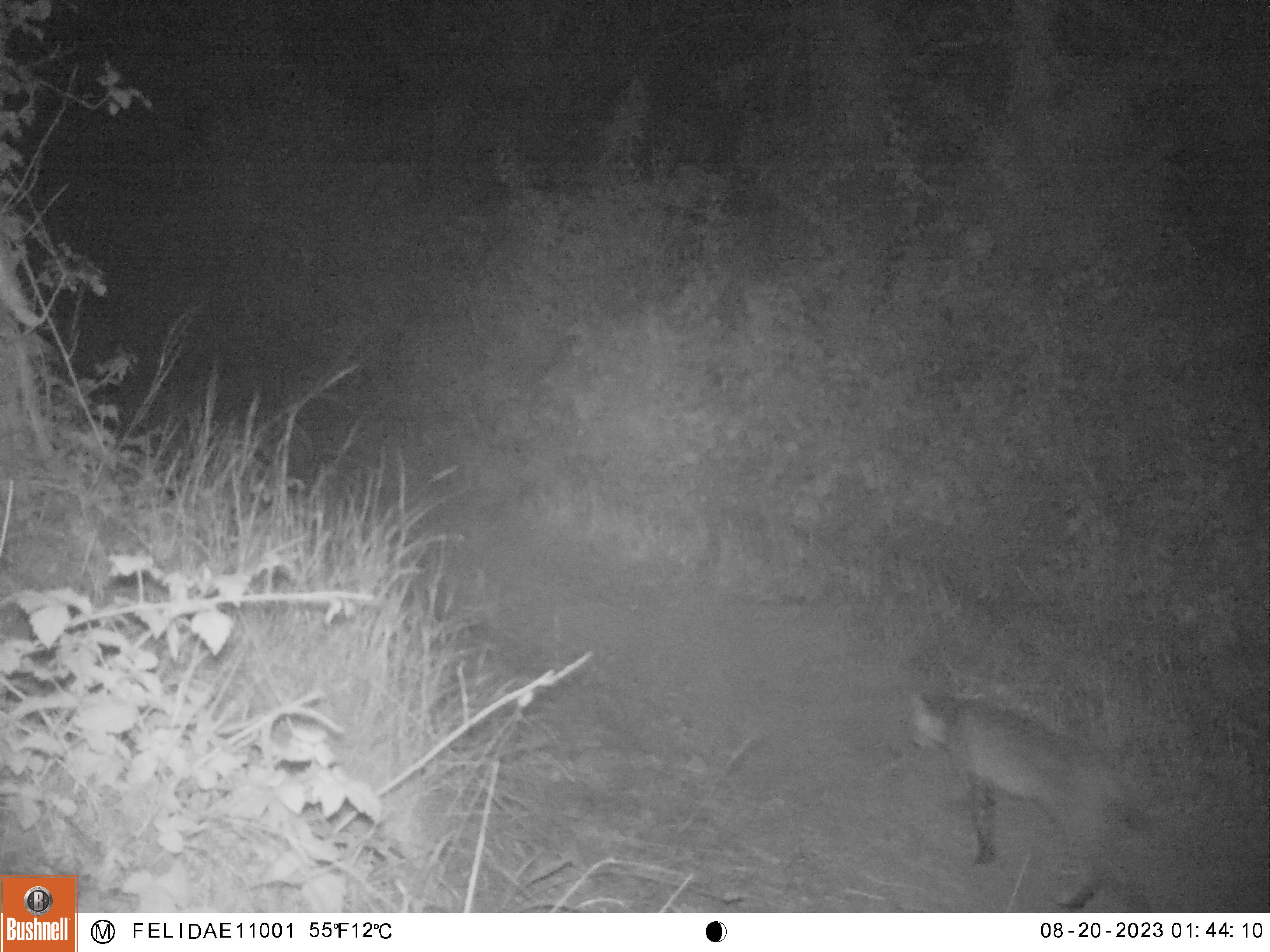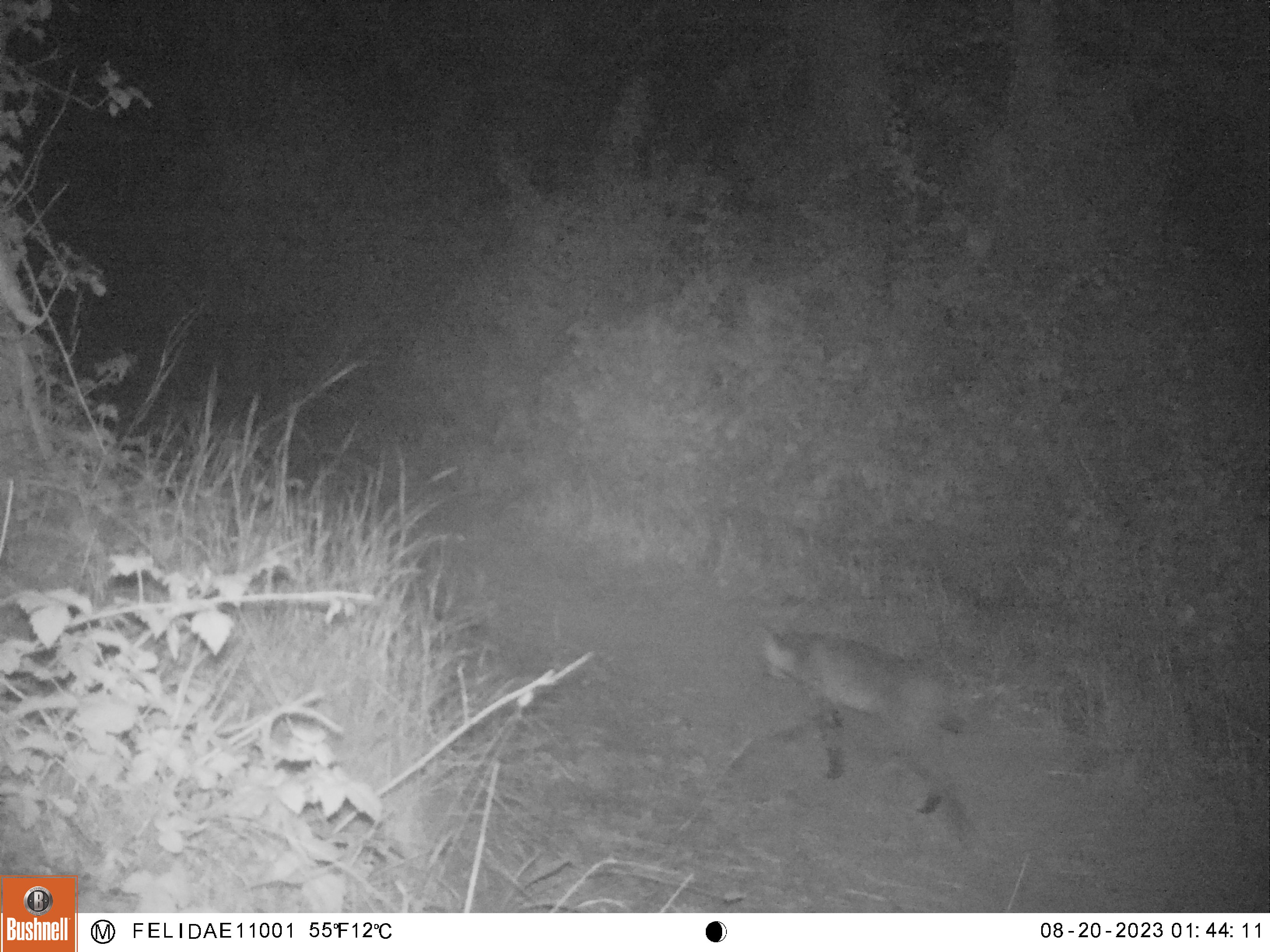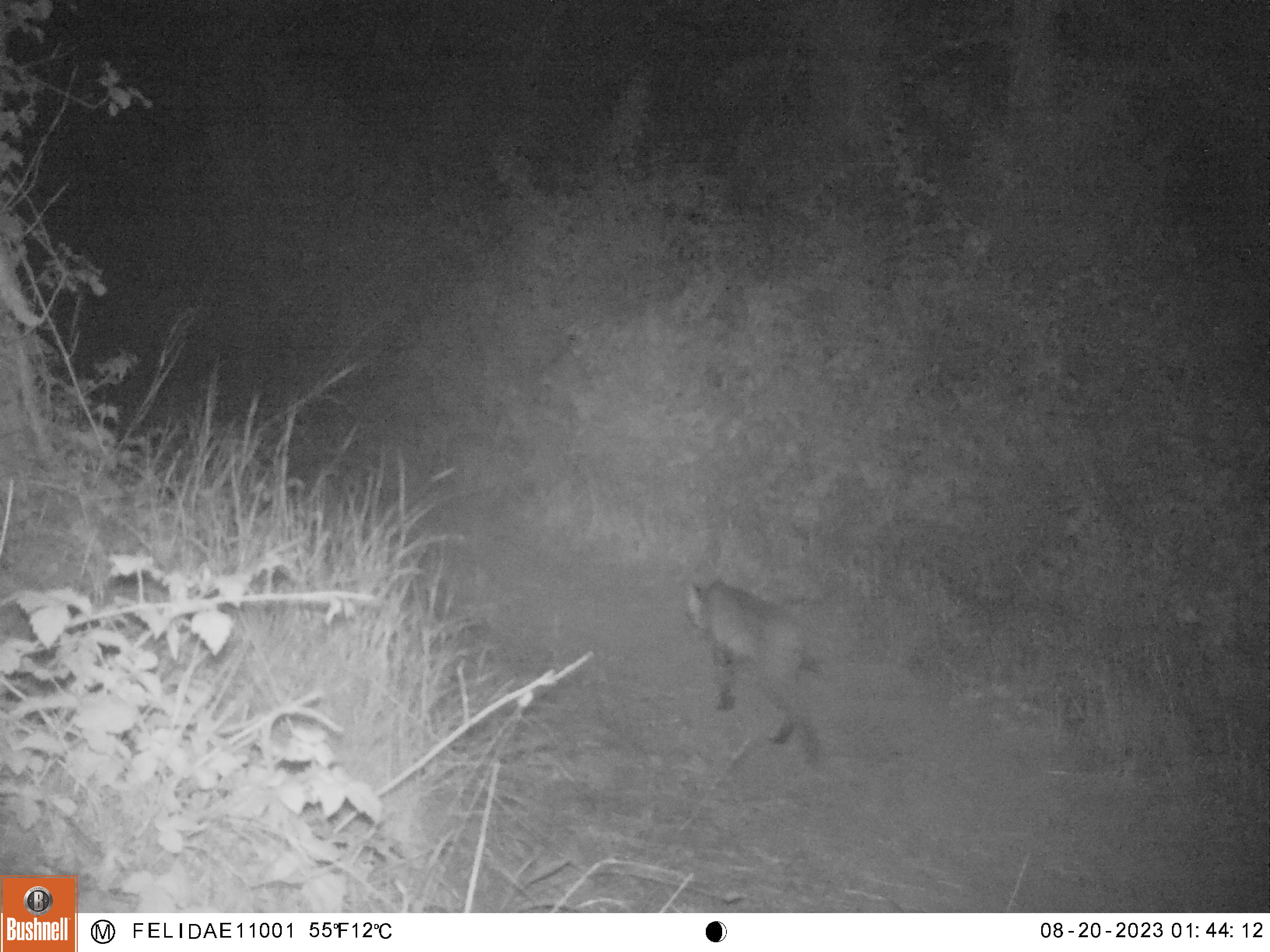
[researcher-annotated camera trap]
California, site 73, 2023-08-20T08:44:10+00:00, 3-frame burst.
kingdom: Animalia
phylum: Chordata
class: Mammalia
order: Carnivora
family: Felidae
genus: Lynx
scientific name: Lynx rufus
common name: bobcat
Bobcat (Lynx rufus).